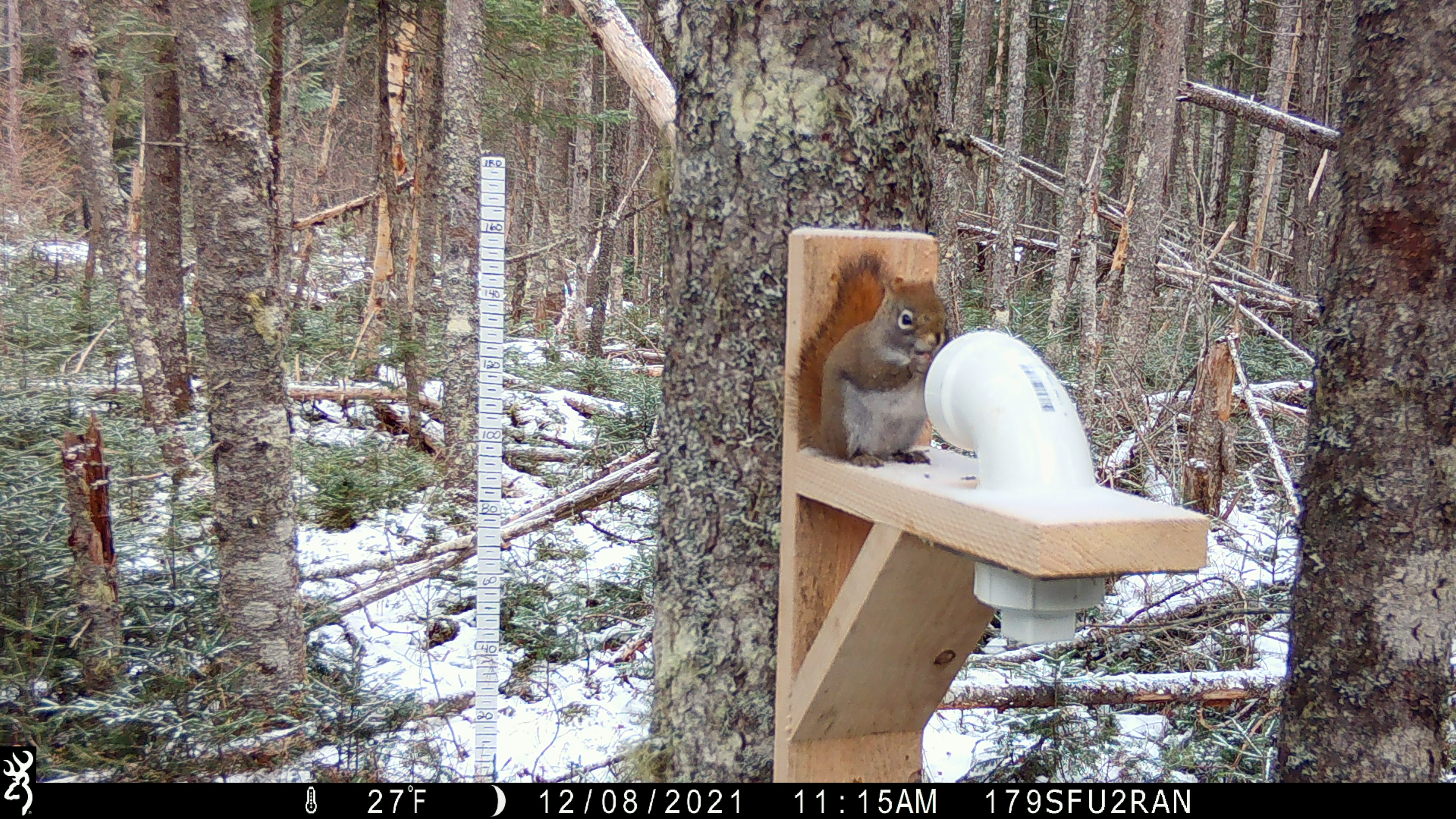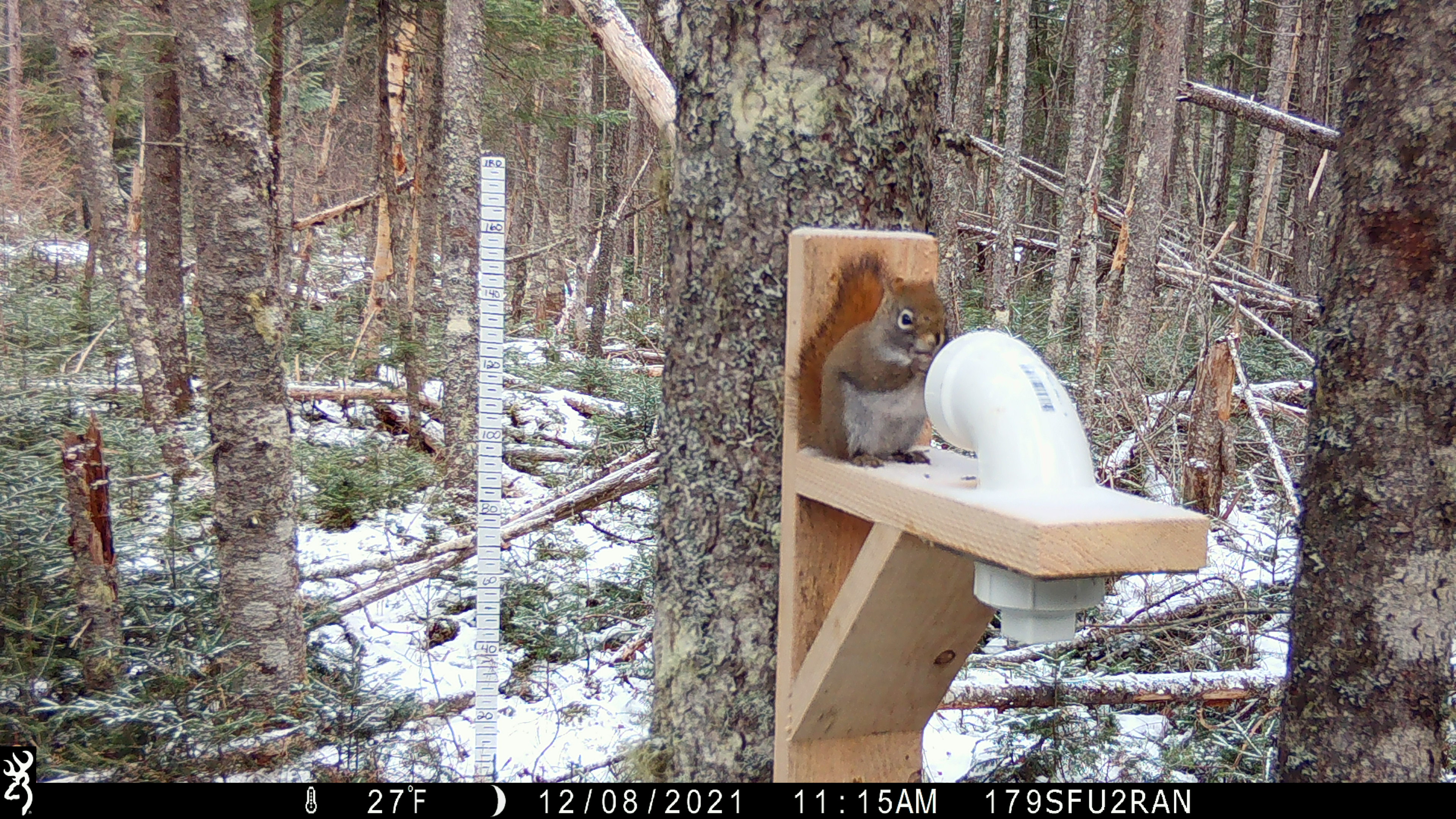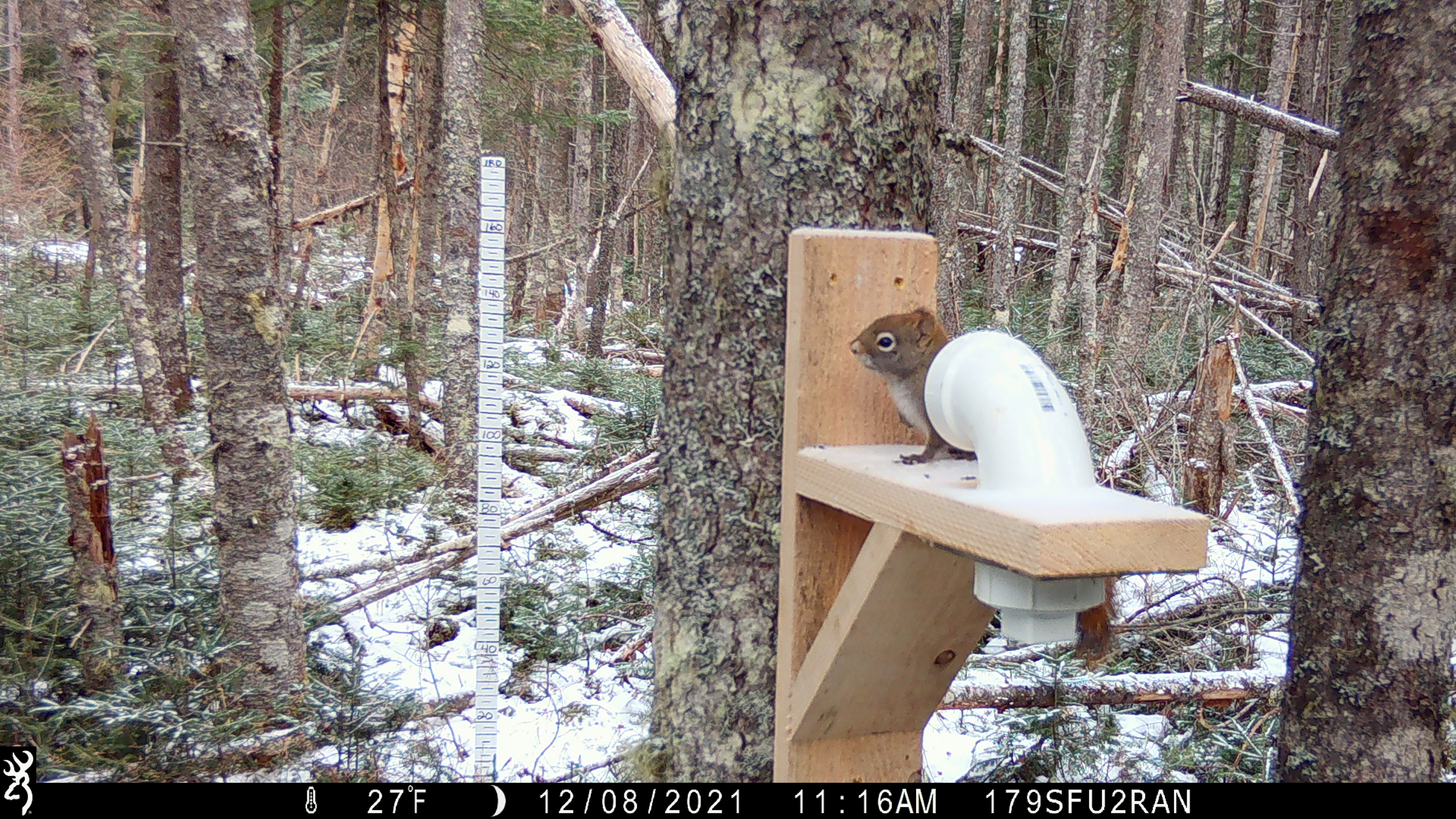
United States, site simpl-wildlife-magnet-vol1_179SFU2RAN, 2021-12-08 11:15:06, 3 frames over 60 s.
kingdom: Animalia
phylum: Chordata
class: Mammalia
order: Rodentia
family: Sciuridae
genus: Tamiasciurus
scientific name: Tamiasciurus hudsonicus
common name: red squirrel